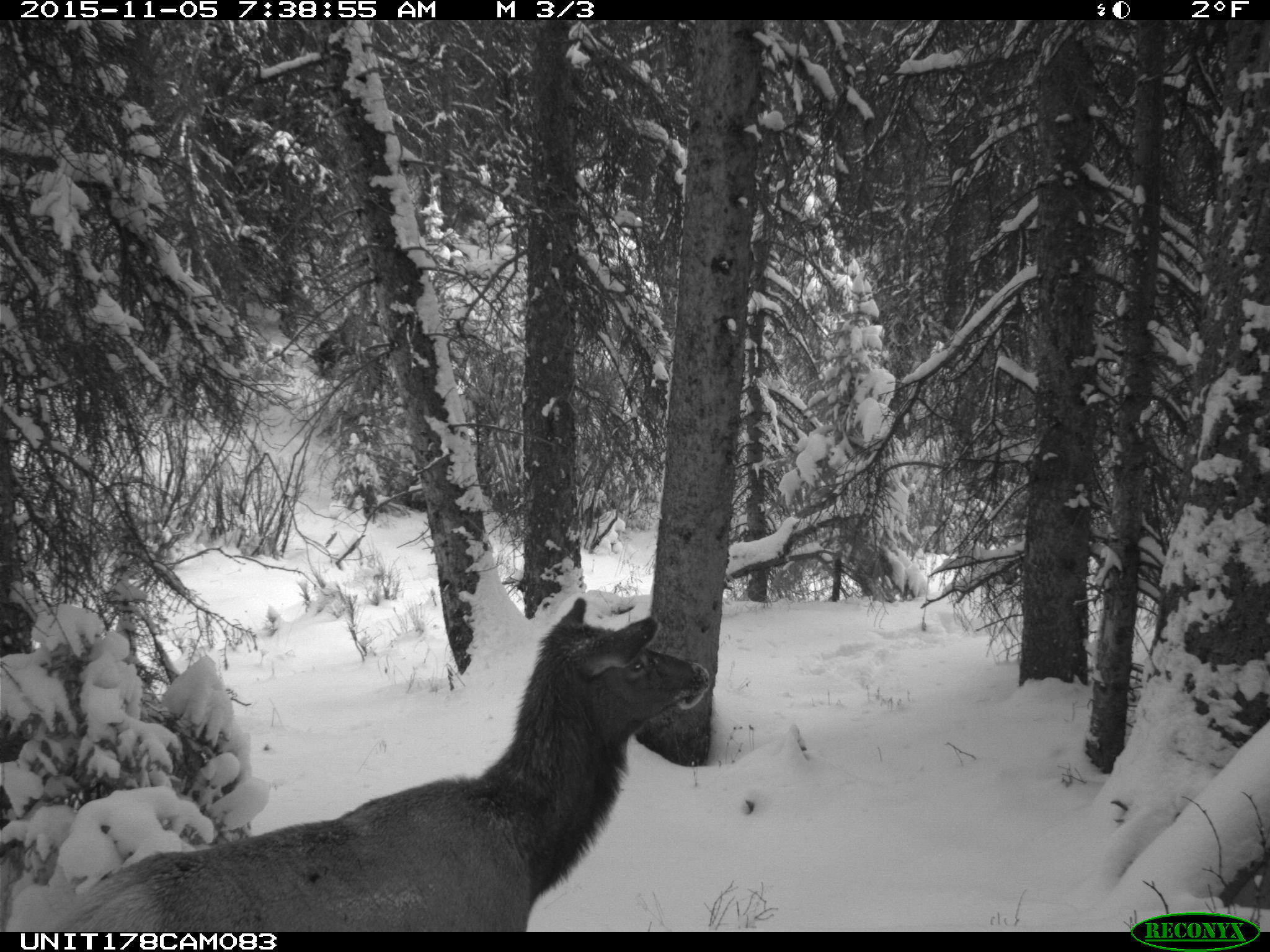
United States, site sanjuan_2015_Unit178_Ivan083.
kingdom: Animalia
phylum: Chordata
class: Mammalia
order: Artiodactyla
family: Cervidae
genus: Cervus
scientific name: Cervus elaphus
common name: red deer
Cervus elaphus (red deer).